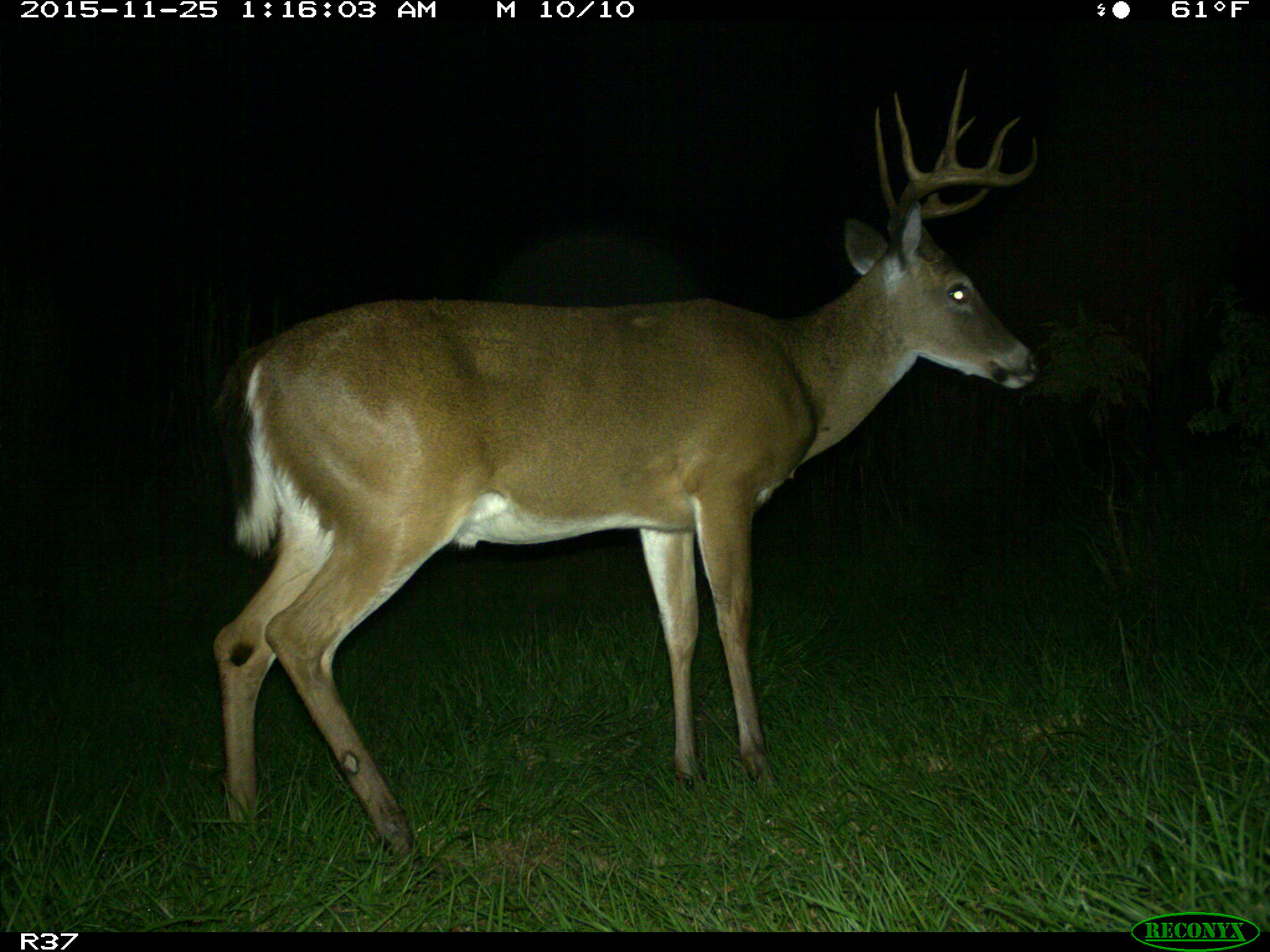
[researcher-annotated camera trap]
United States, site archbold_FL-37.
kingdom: Animalia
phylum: Chordata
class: Mammalia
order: Artiodactyla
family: Cervidae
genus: Odocoileus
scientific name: Odocoileus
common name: deer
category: unidentified deer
Unidentified deer (deer) (Odocoileus).